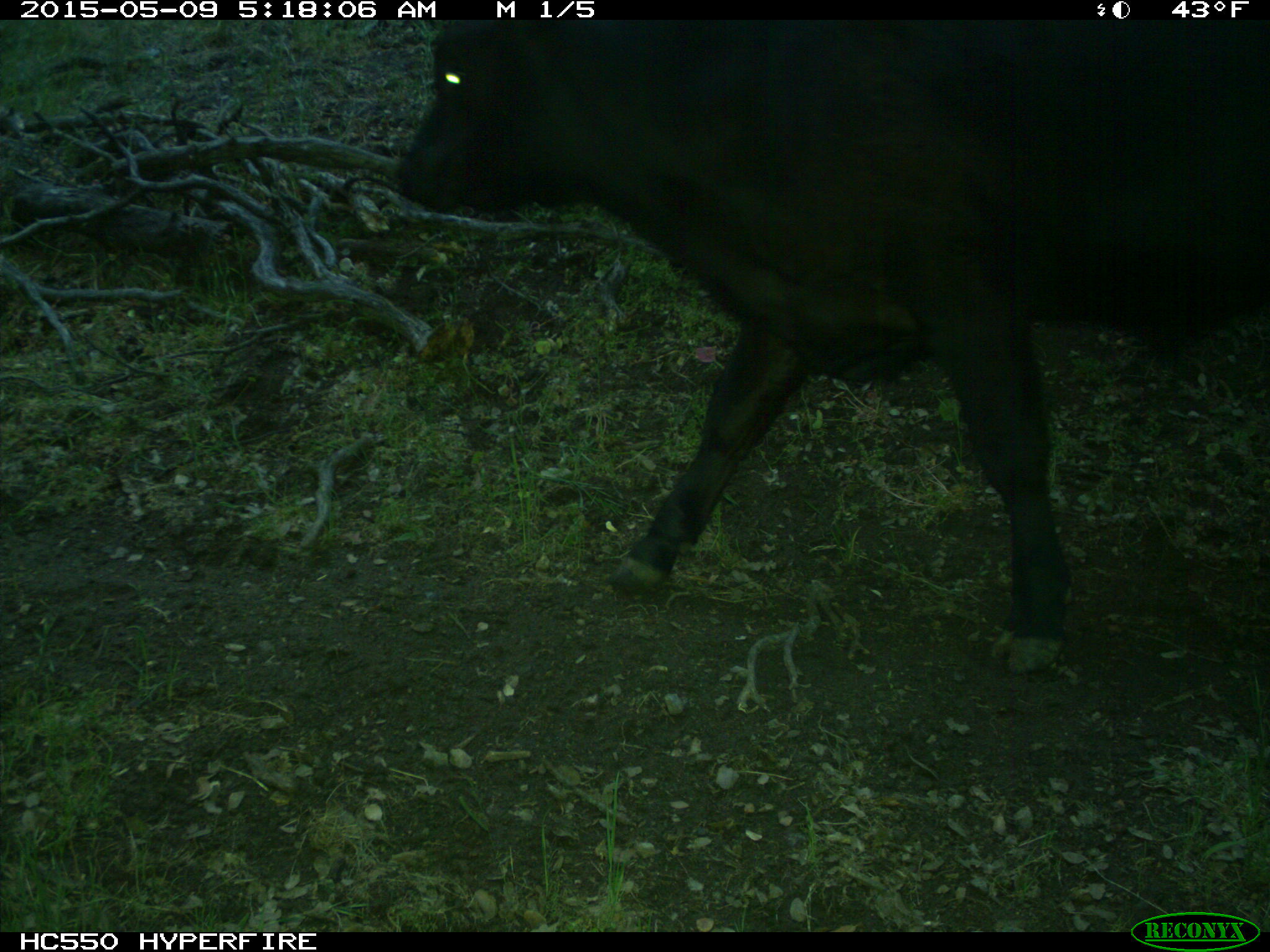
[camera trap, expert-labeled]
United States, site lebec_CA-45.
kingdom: Animalia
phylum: Chordata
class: Mammalia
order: Artiodactyla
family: Bovidae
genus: Bos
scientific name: Bos taurus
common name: domestic cow